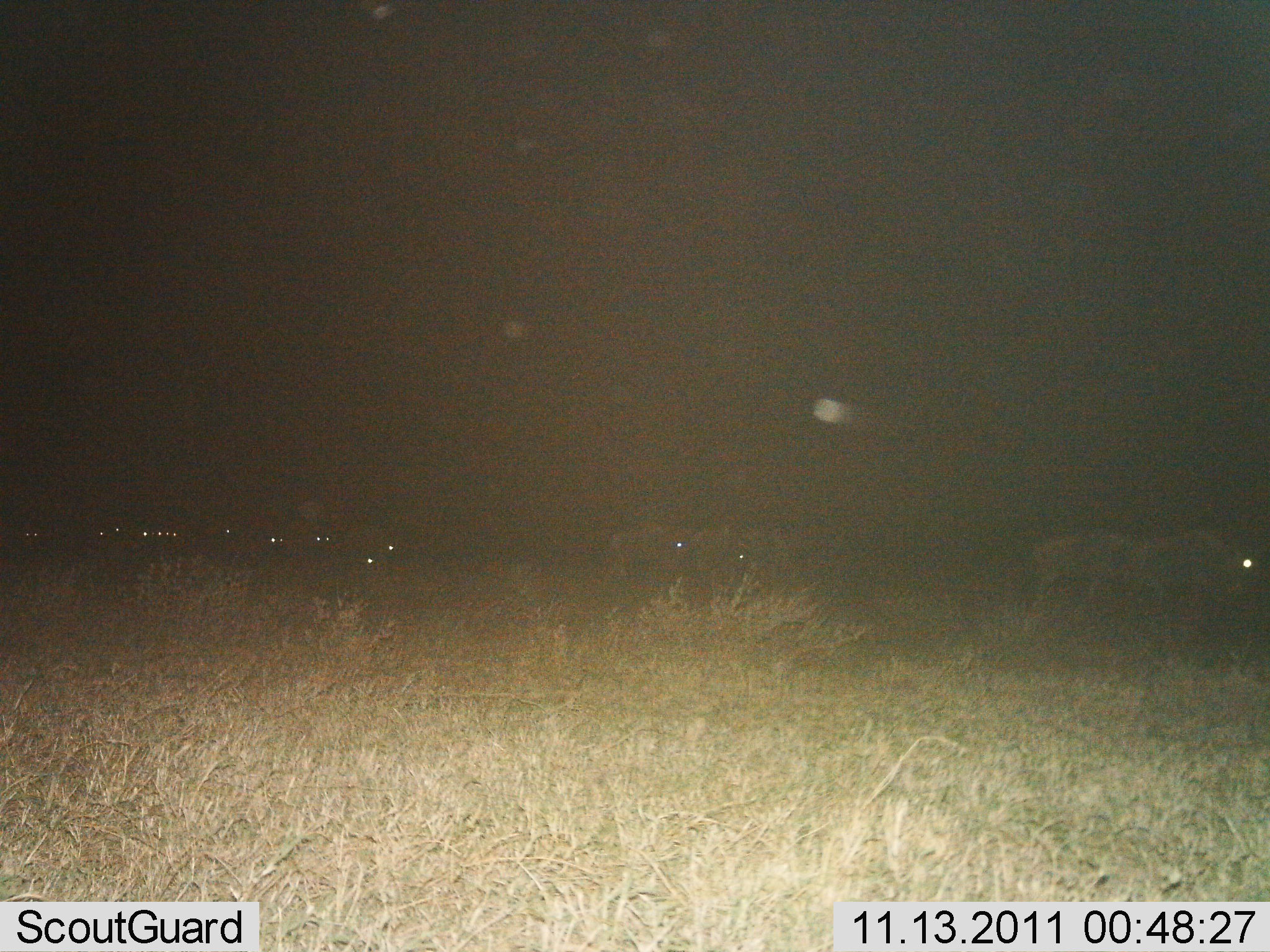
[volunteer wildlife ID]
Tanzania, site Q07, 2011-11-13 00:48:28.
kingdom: Animalia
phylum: Chordata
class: Mammalia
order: Artiodactyla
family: Bovidae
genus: Connochaetes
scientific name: Connochaetes taurinus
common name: blue wildebeest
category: wildebeest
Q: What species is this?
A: Wildebeest (blue wildebeest) (Connochaetes taurinus).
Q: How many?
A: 11-50.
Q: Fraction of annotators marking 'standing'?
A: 0%.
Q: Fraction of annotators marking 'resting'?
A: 0%.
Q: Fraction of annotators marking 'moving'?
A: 100%.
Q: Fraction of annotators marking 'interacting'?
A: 9%.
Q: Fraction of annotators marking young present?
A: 0%.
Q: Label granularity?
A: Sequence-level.